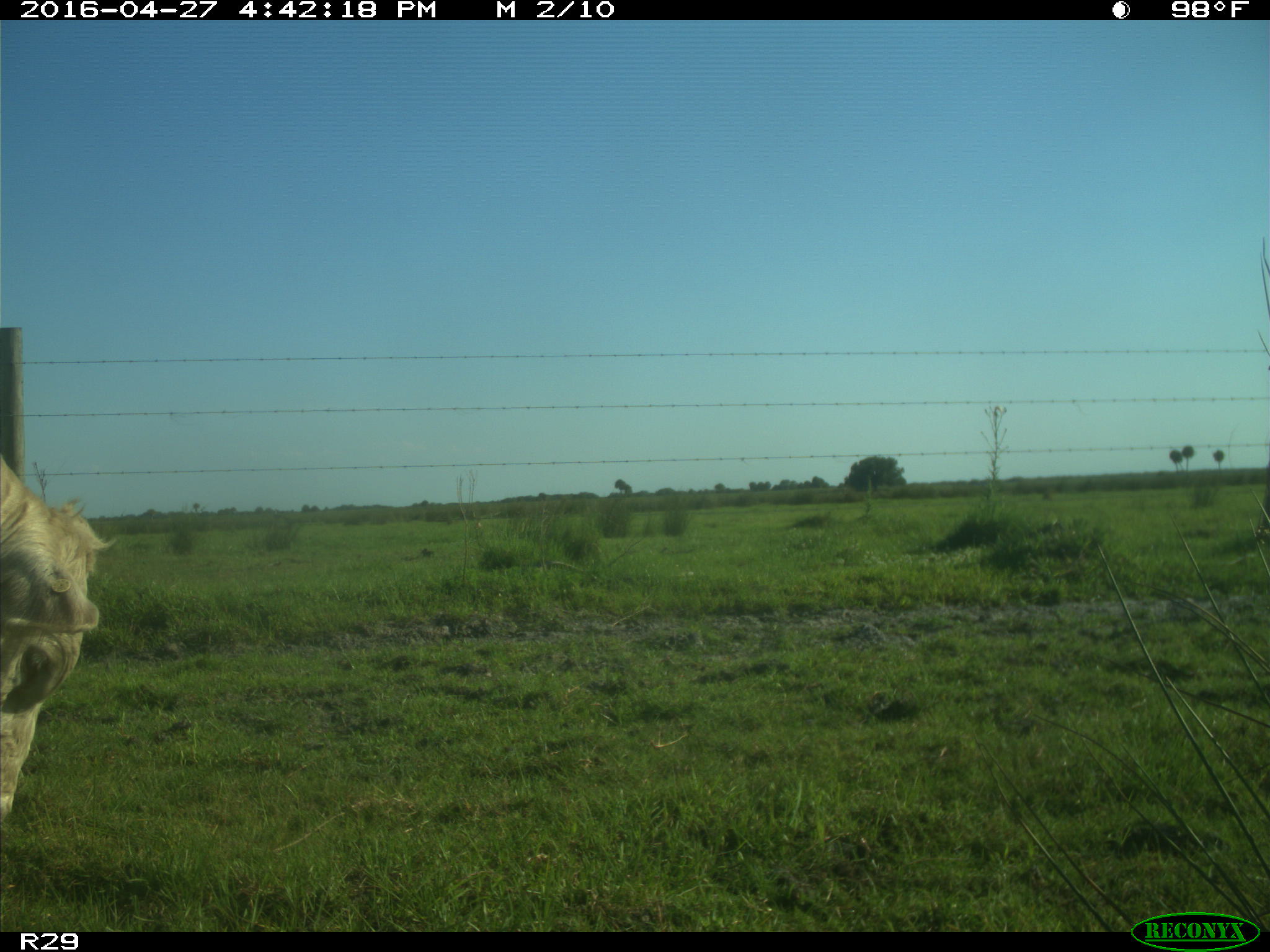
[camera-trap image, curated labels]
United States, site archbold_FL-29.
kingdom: Animalia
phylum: Chordata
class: Mammalia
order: Artiodactyla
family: Bovidae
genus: Bos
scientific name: Bos taurus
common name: domestic cow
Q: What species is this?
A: Bos taurus (domestic cow).